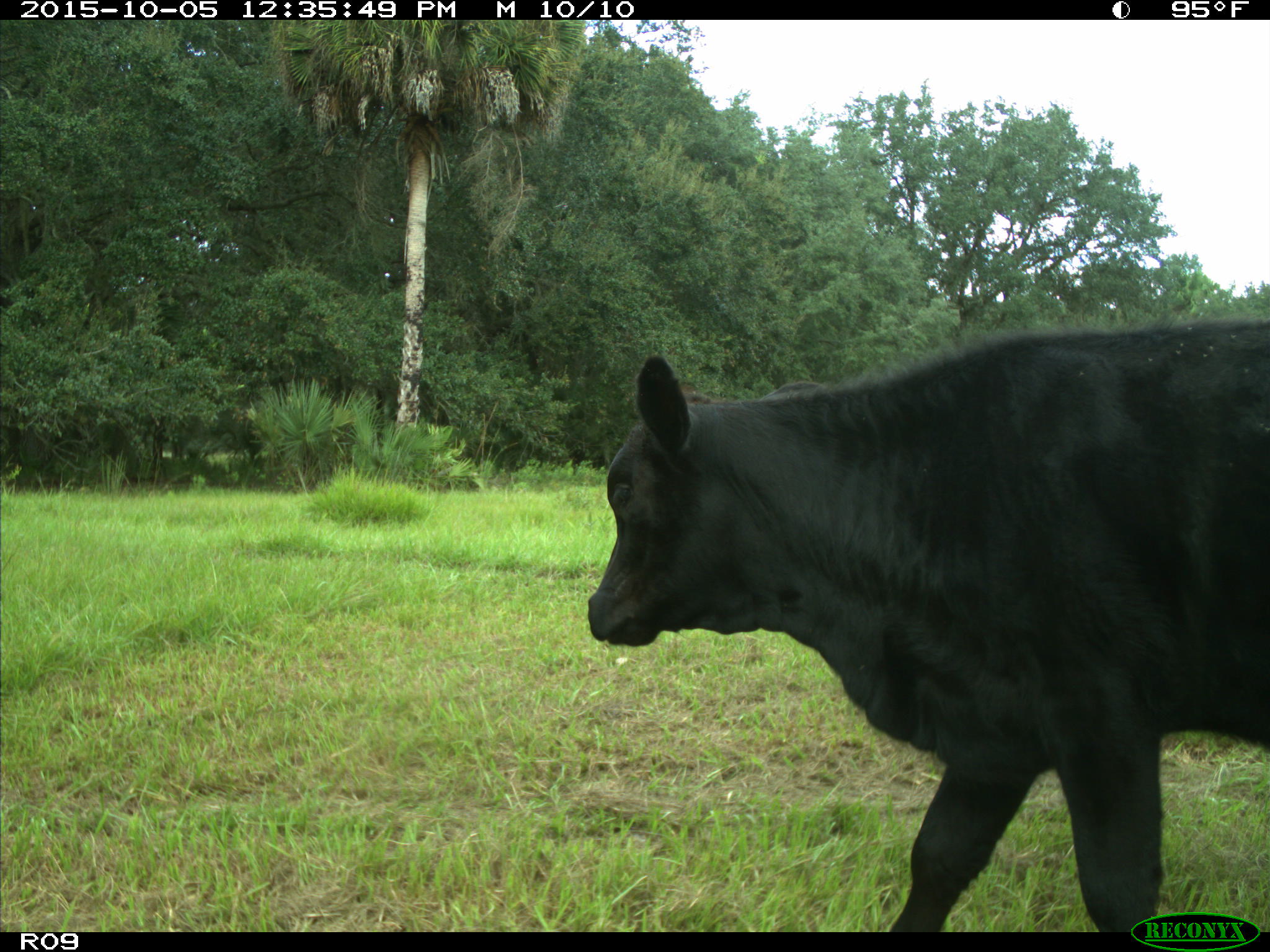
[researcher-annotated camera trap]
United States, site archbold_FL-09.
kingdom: Animalia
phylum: Chordata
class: Mammalia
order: Artiodactyla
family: Bovidae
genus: Bos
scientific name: Bos taurus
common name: domestic cow